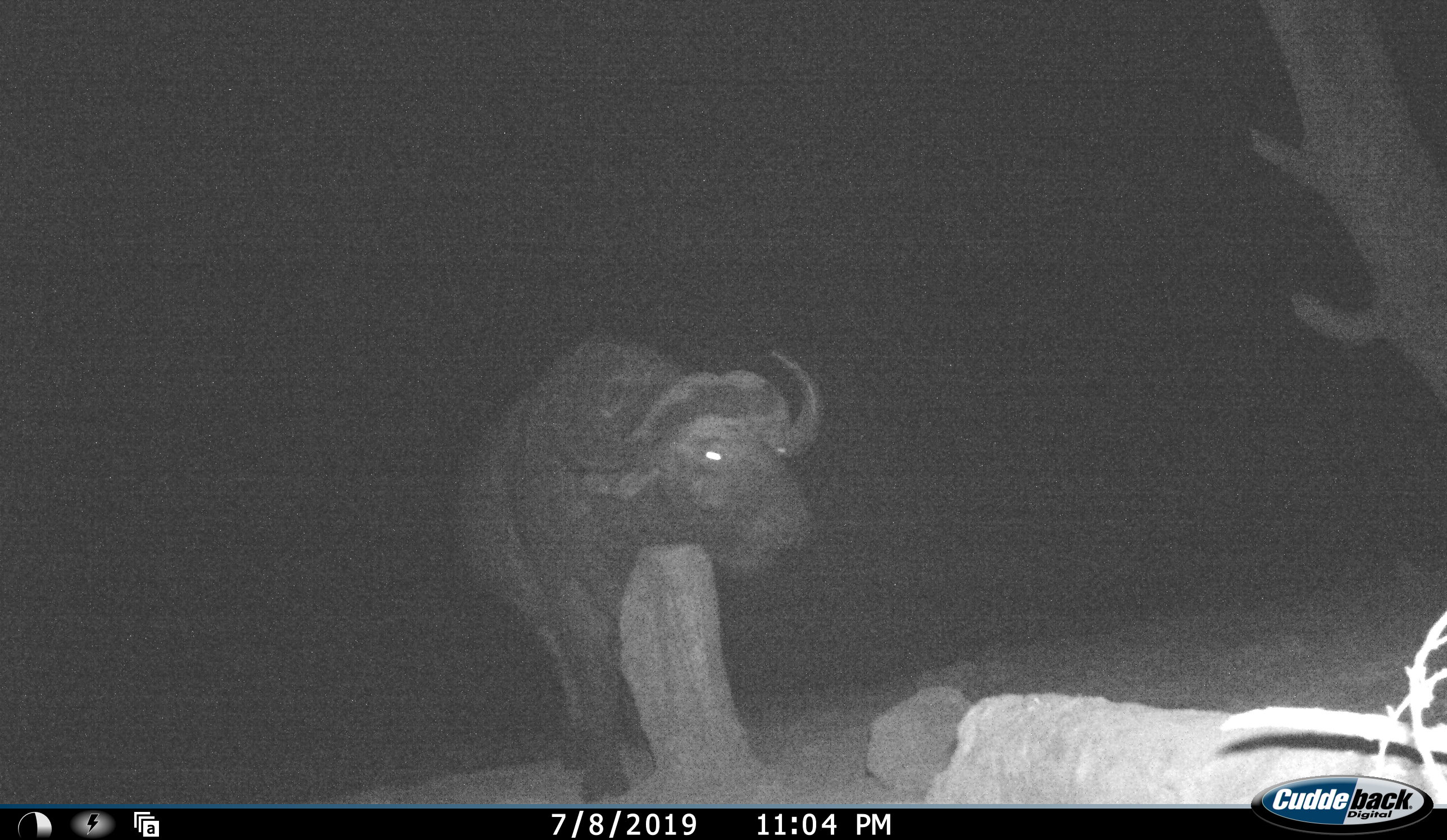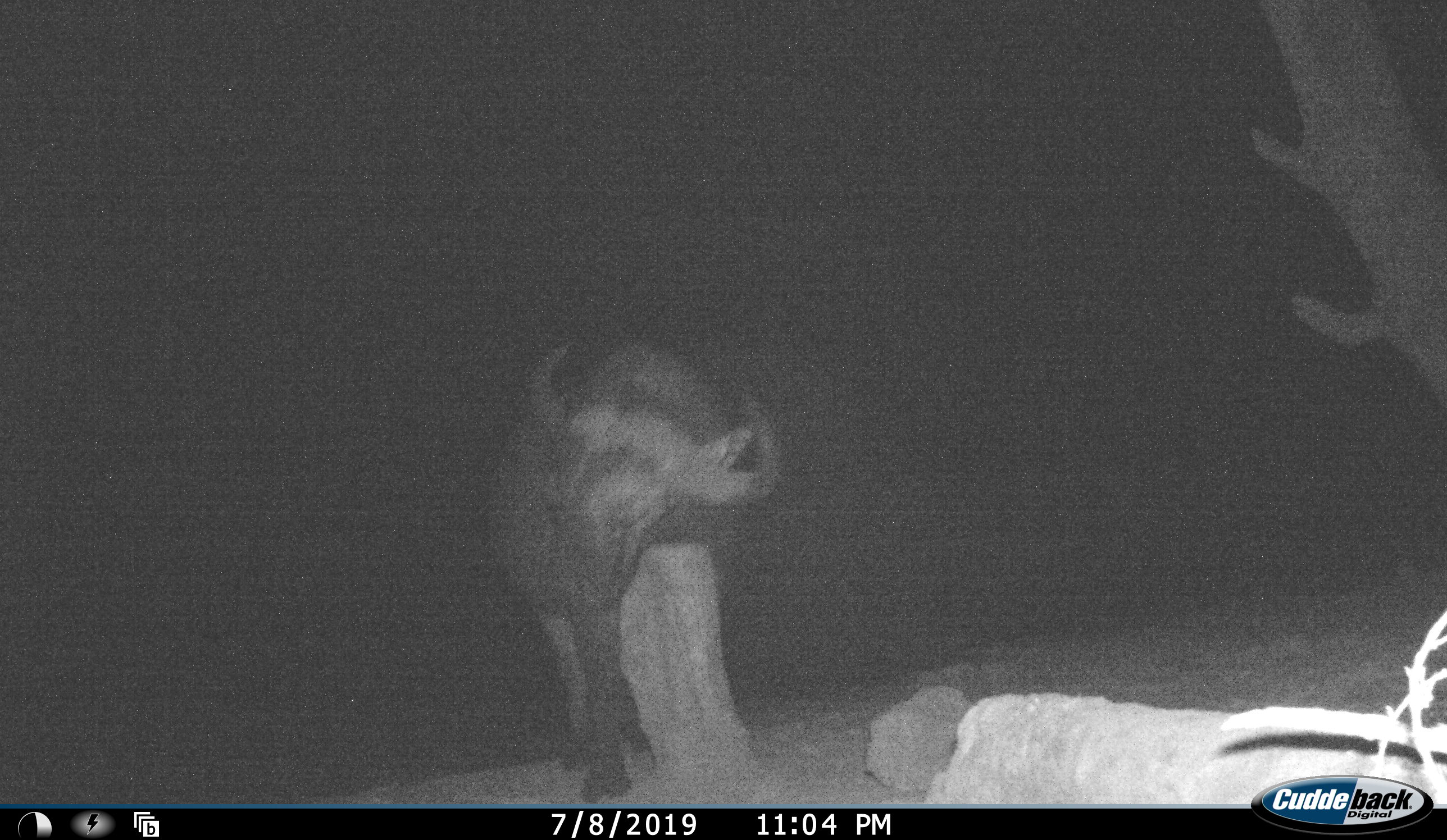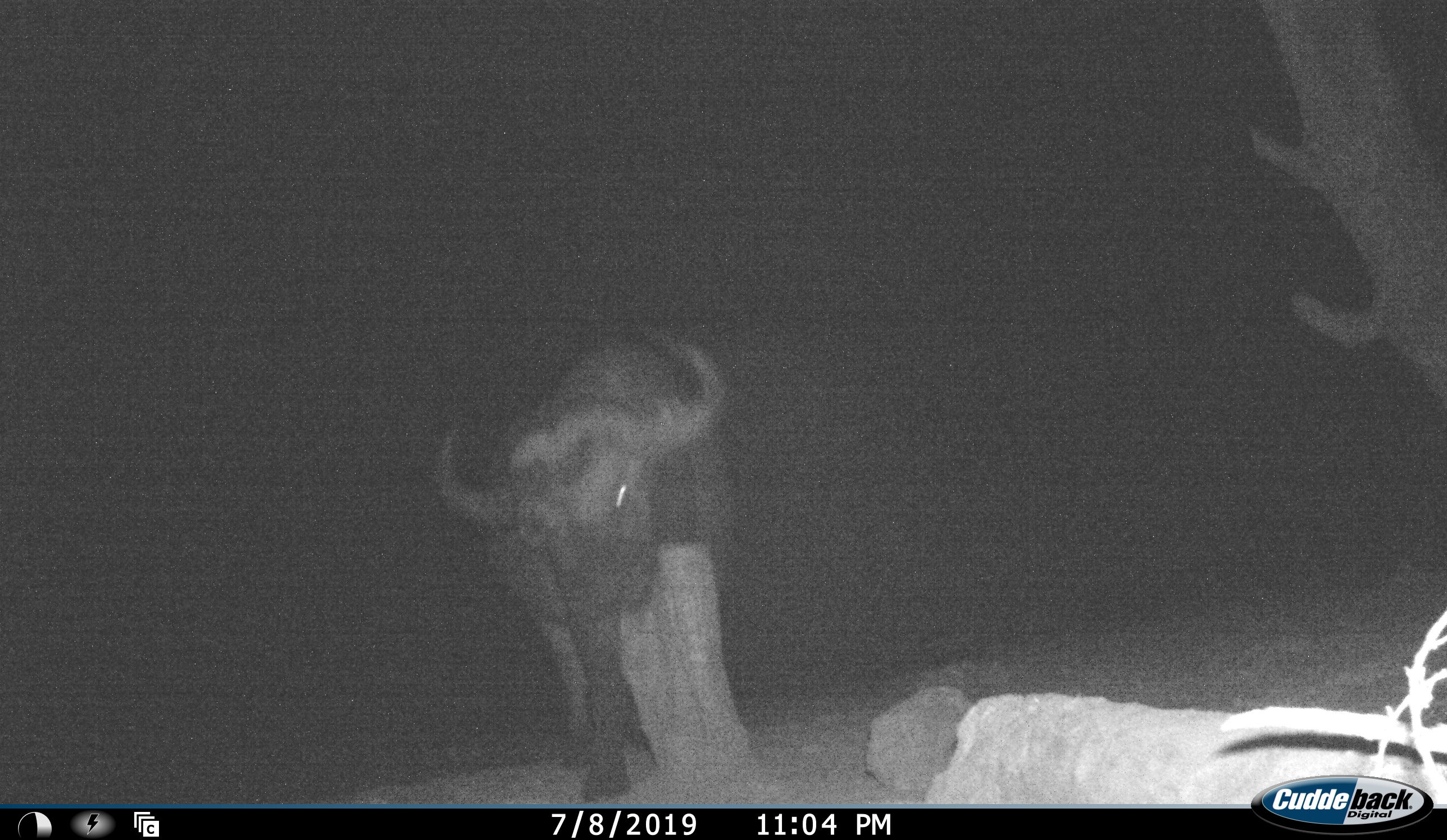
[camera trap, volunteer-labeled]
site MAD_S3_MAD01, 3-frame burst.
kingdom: Animalia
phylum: Chordata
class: Mammalia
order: Artiodactyla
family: Bovidae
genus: Syncerus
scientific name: Syncerus caffer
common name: african buffalo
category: buffalo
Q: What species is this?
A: Buffalo (african buffalo) (Syncerus caffer).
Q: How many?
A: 1.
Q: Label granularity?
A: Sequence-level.